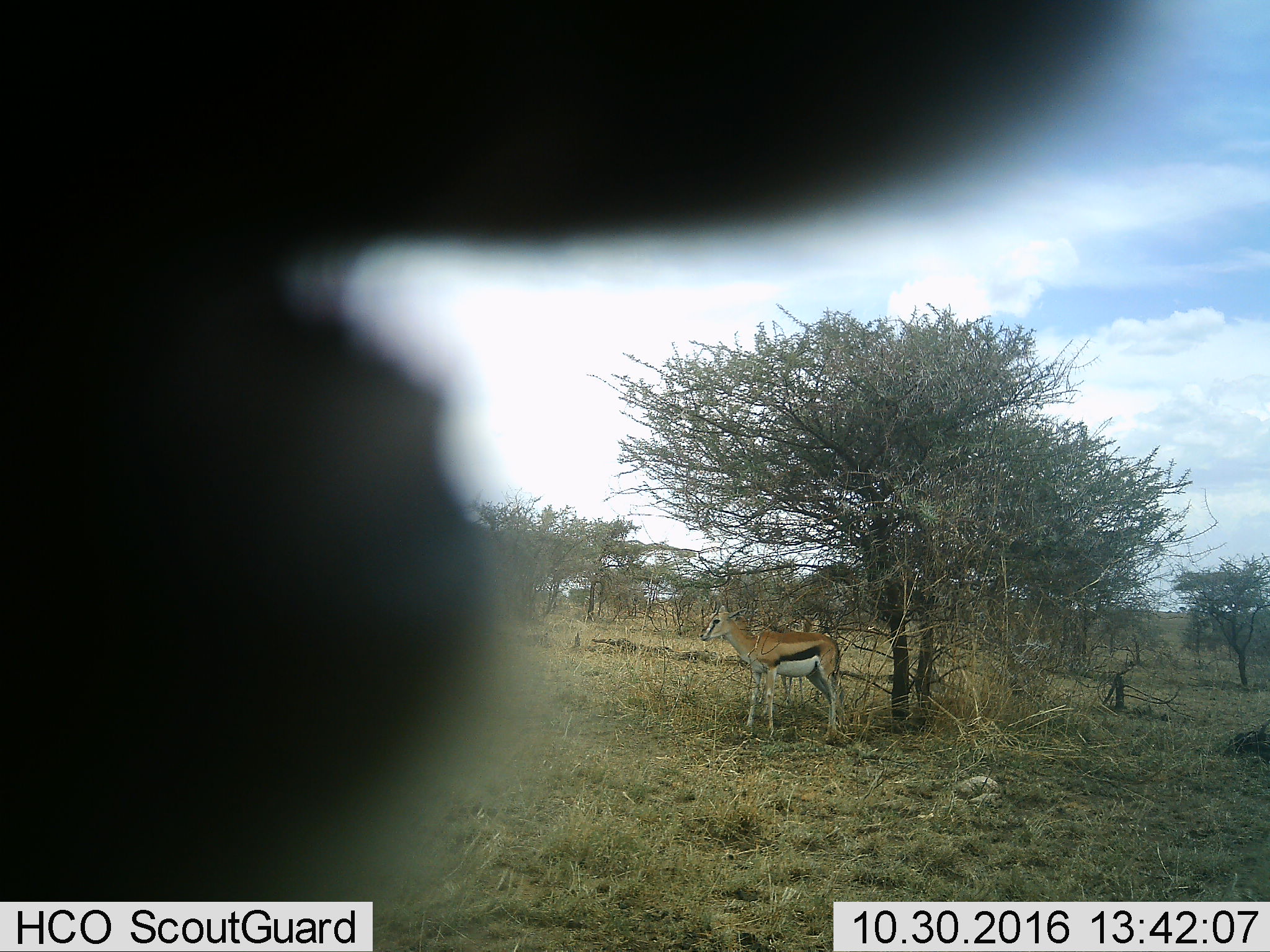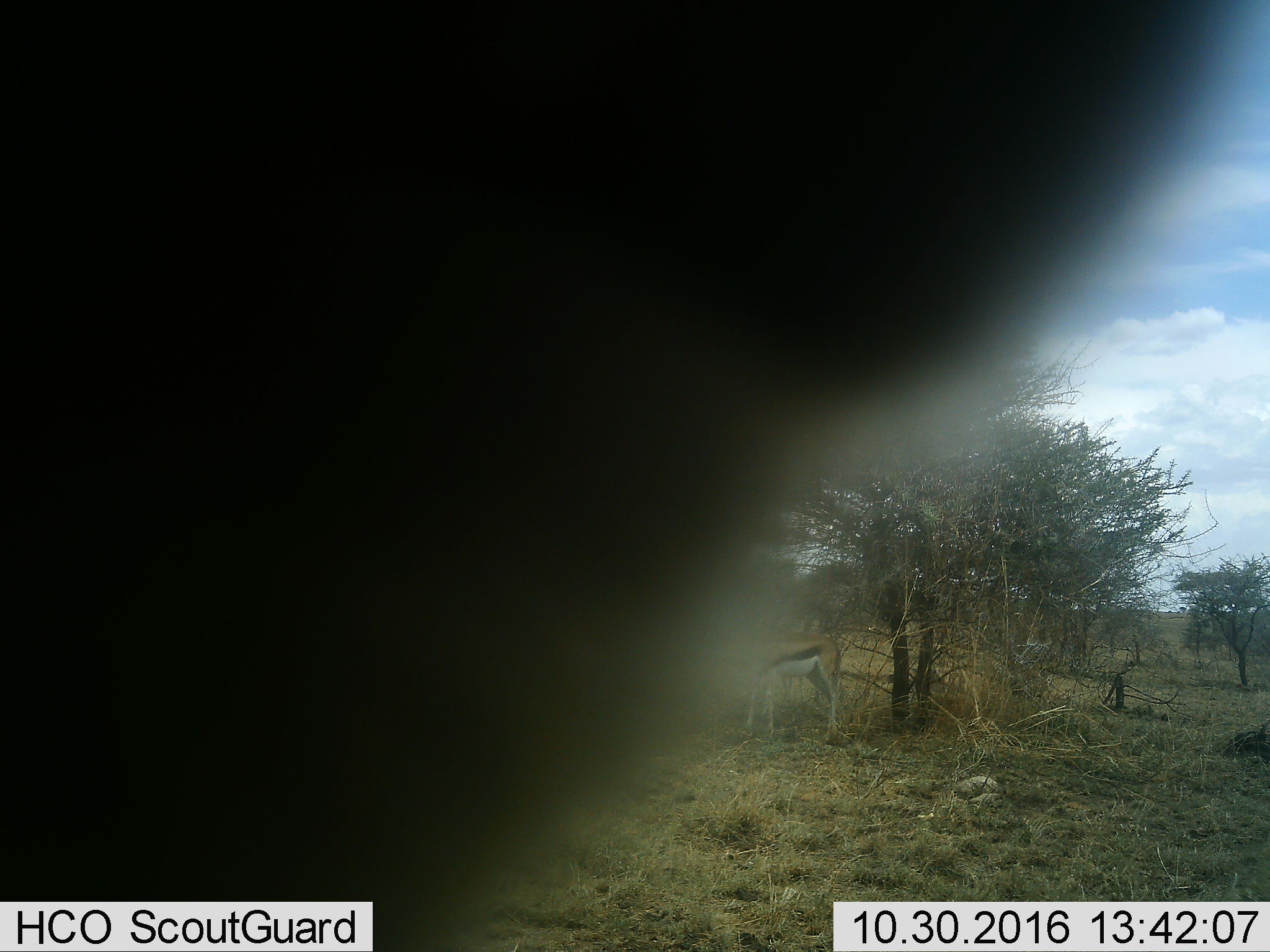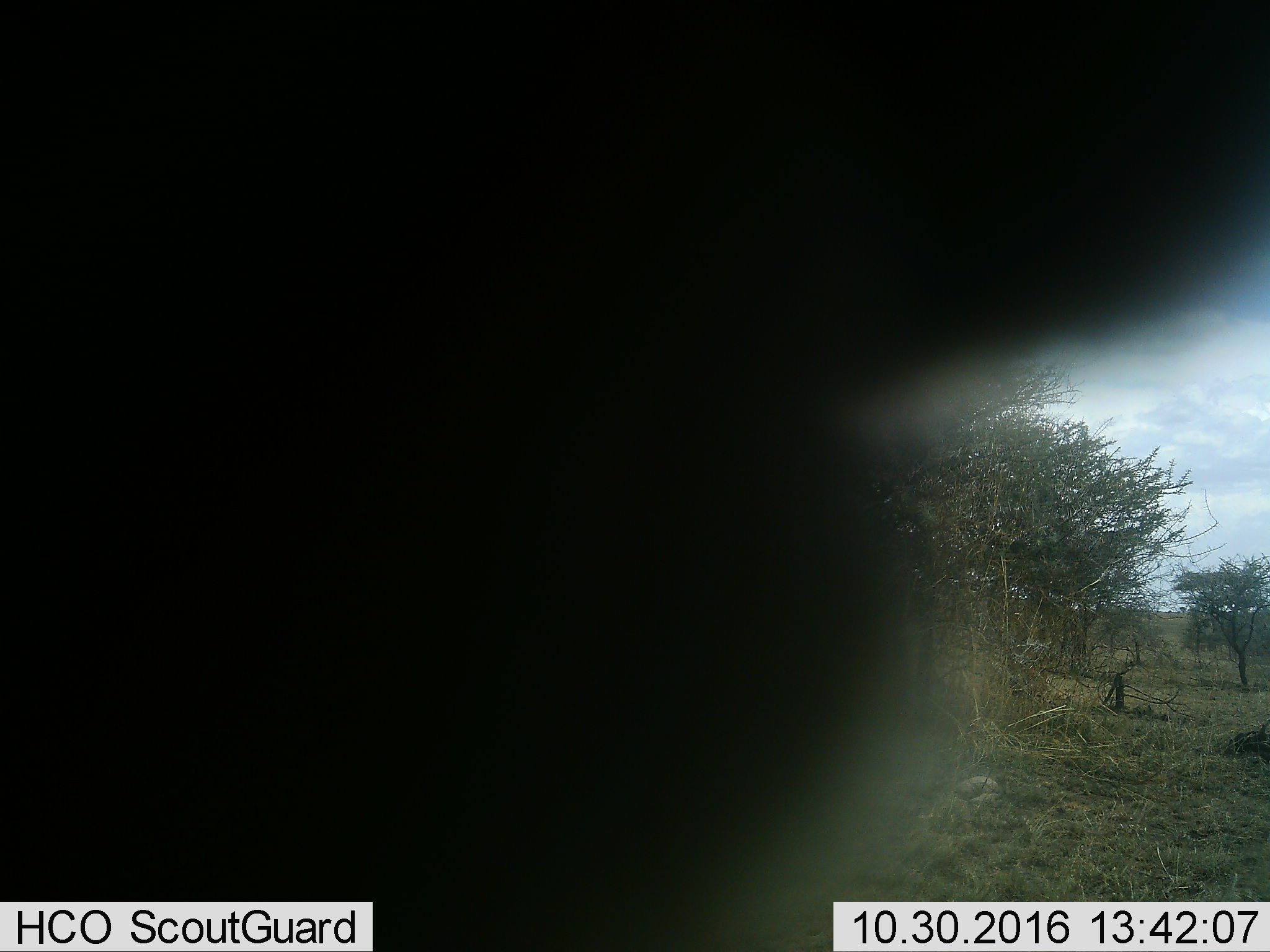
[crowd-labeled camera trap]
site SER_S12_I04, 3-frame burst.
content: unidentified animal